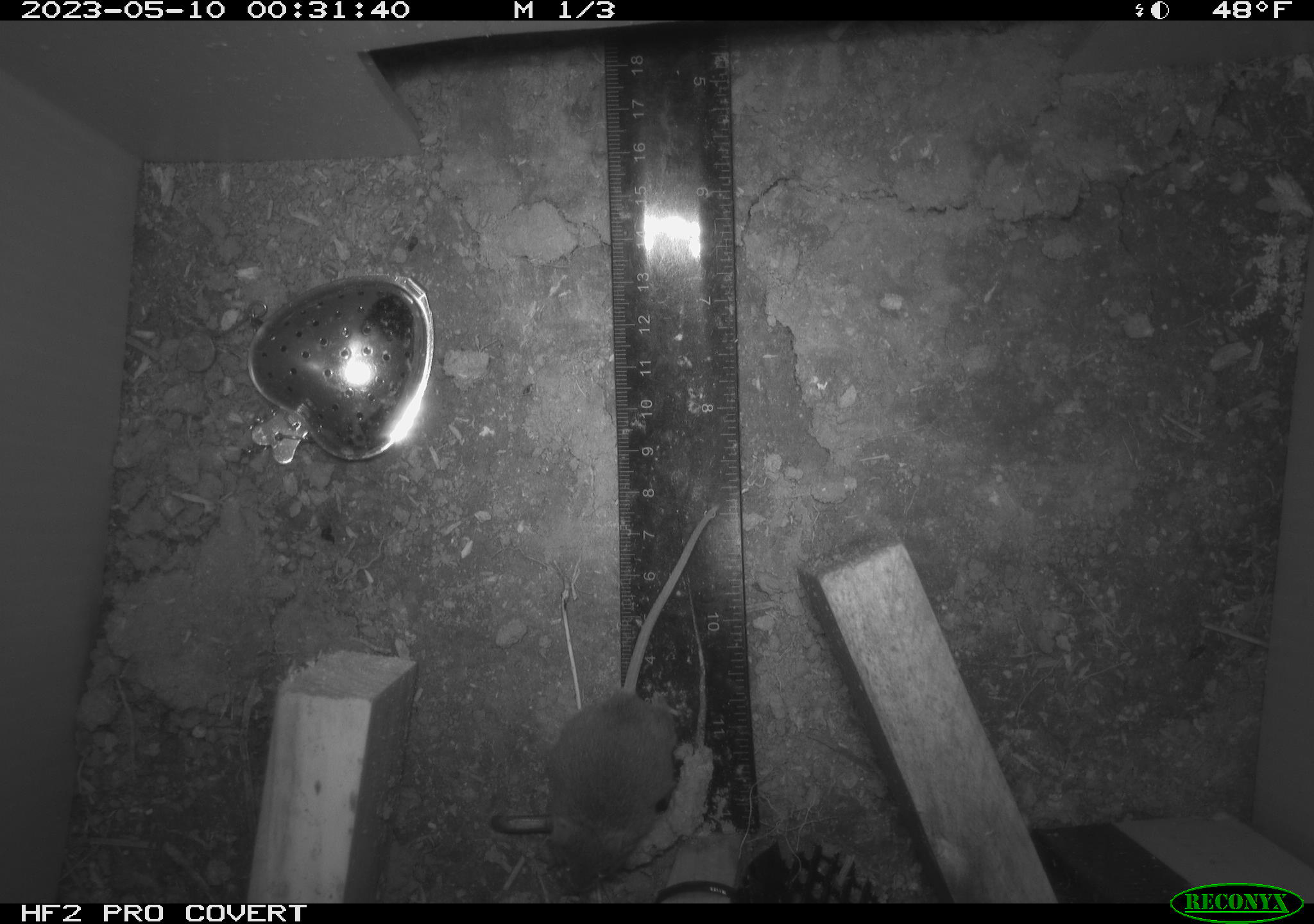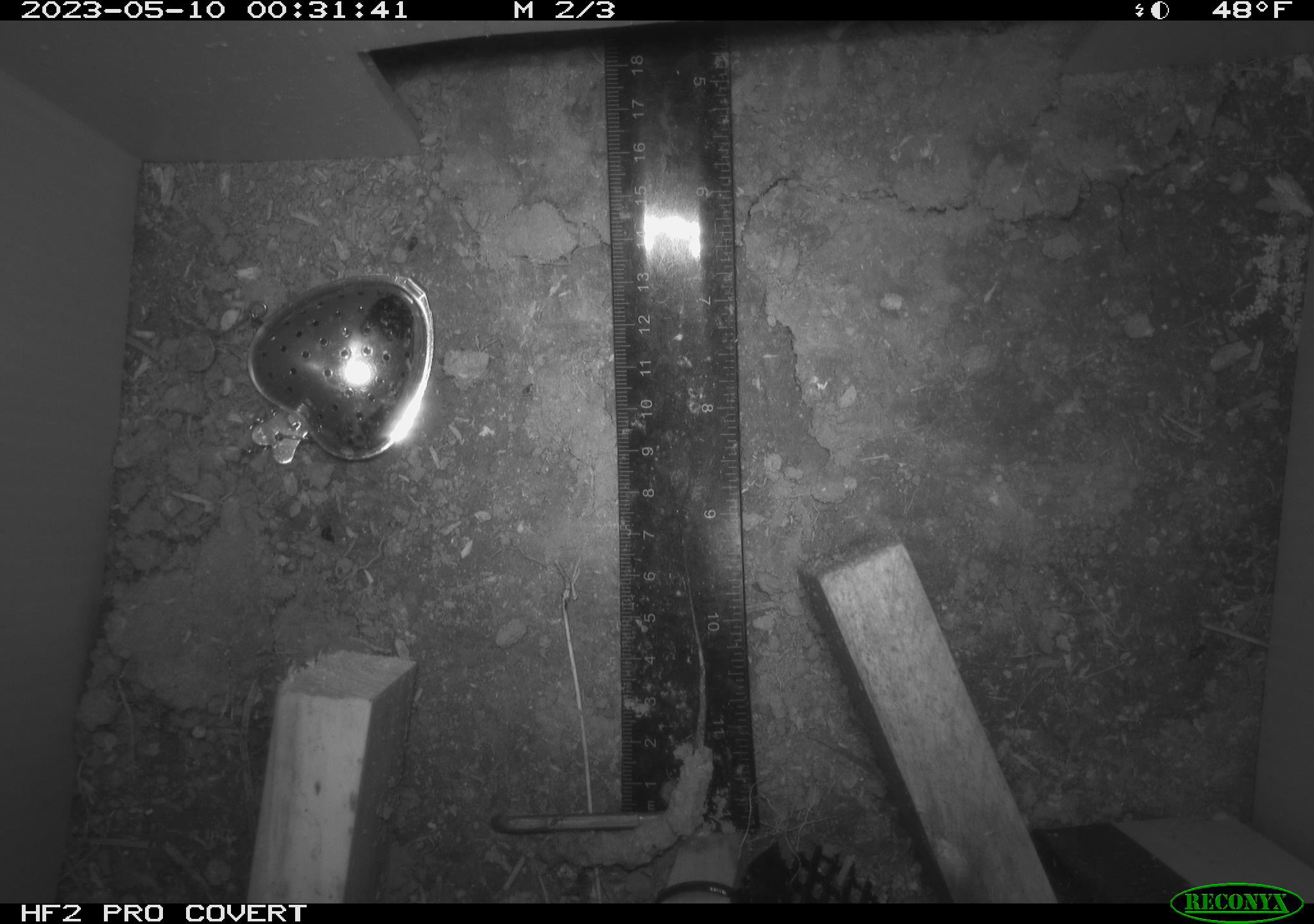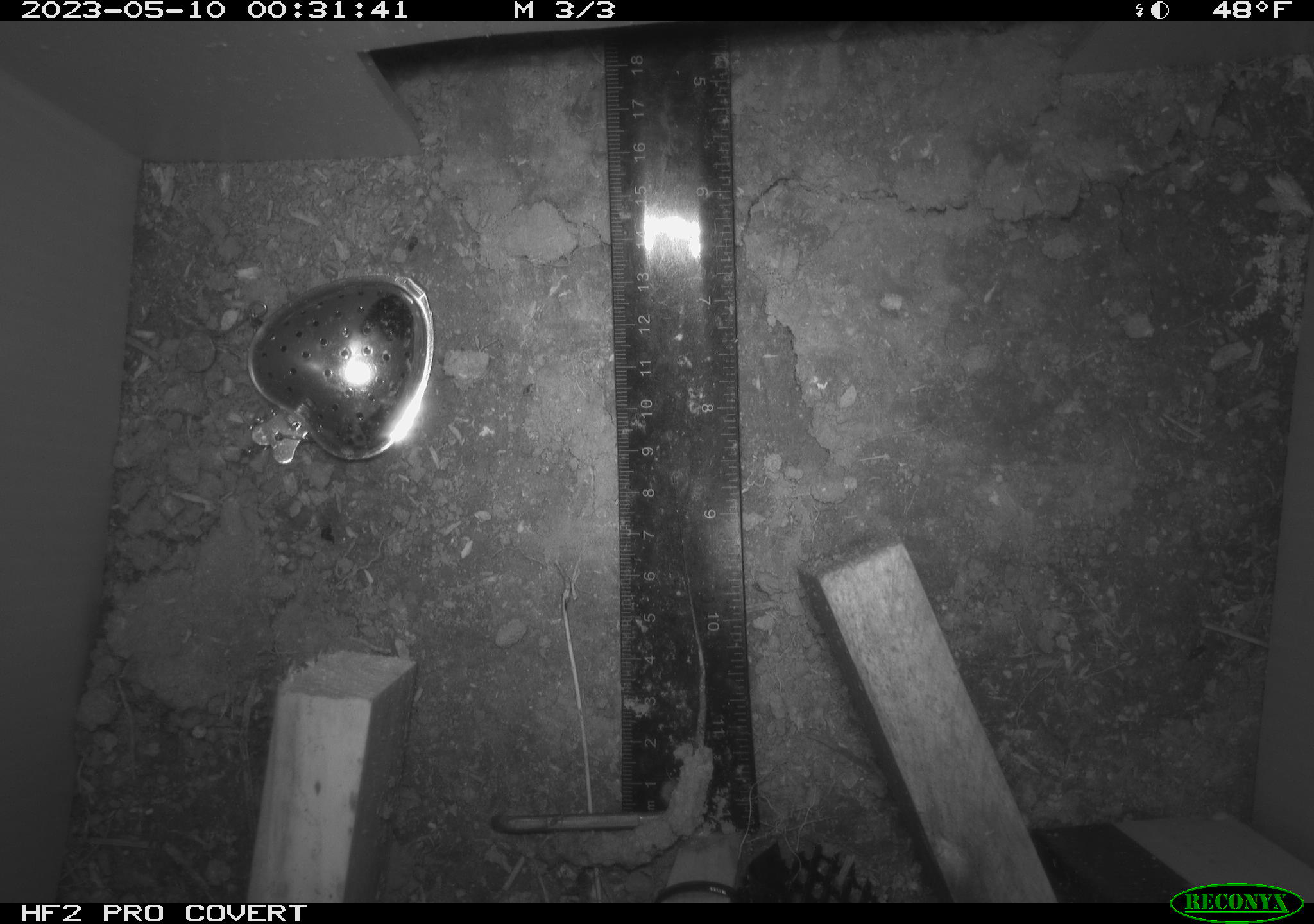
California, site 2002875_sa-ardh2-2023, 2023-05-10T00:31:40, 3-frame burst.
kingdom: Animalia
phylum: Chordata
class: Mammalia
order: Rodentia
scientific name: Rodentia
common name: mouse species